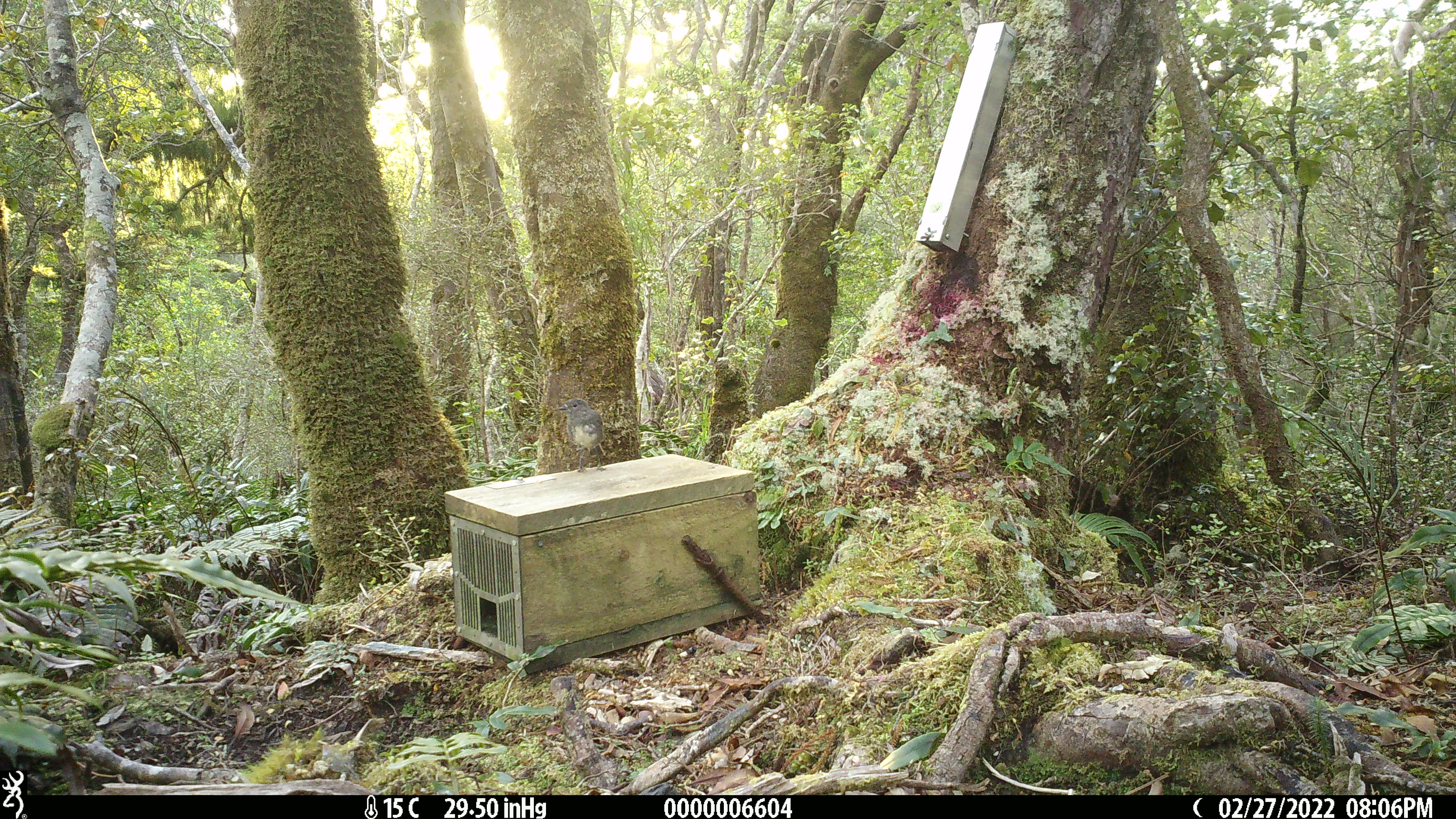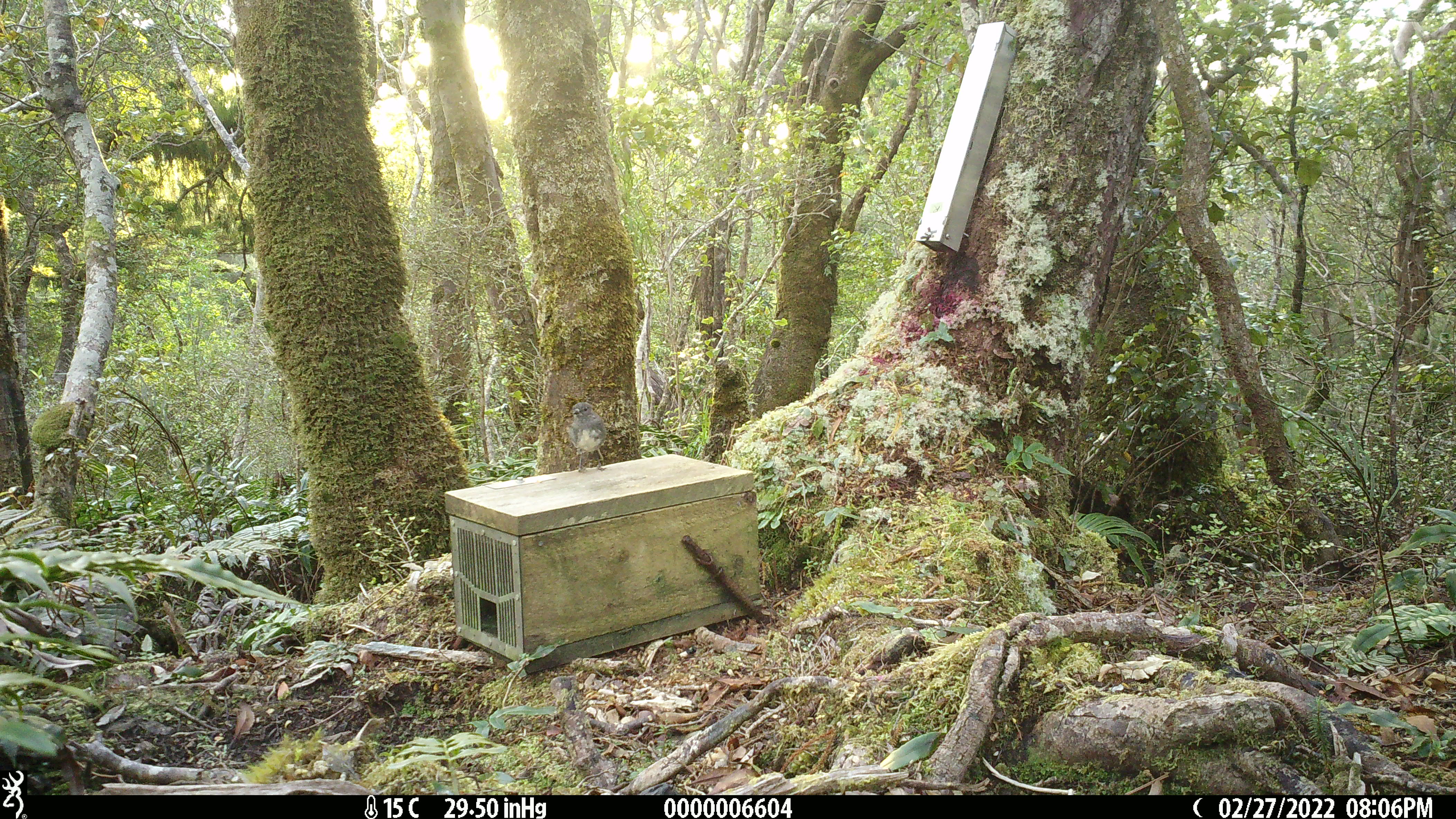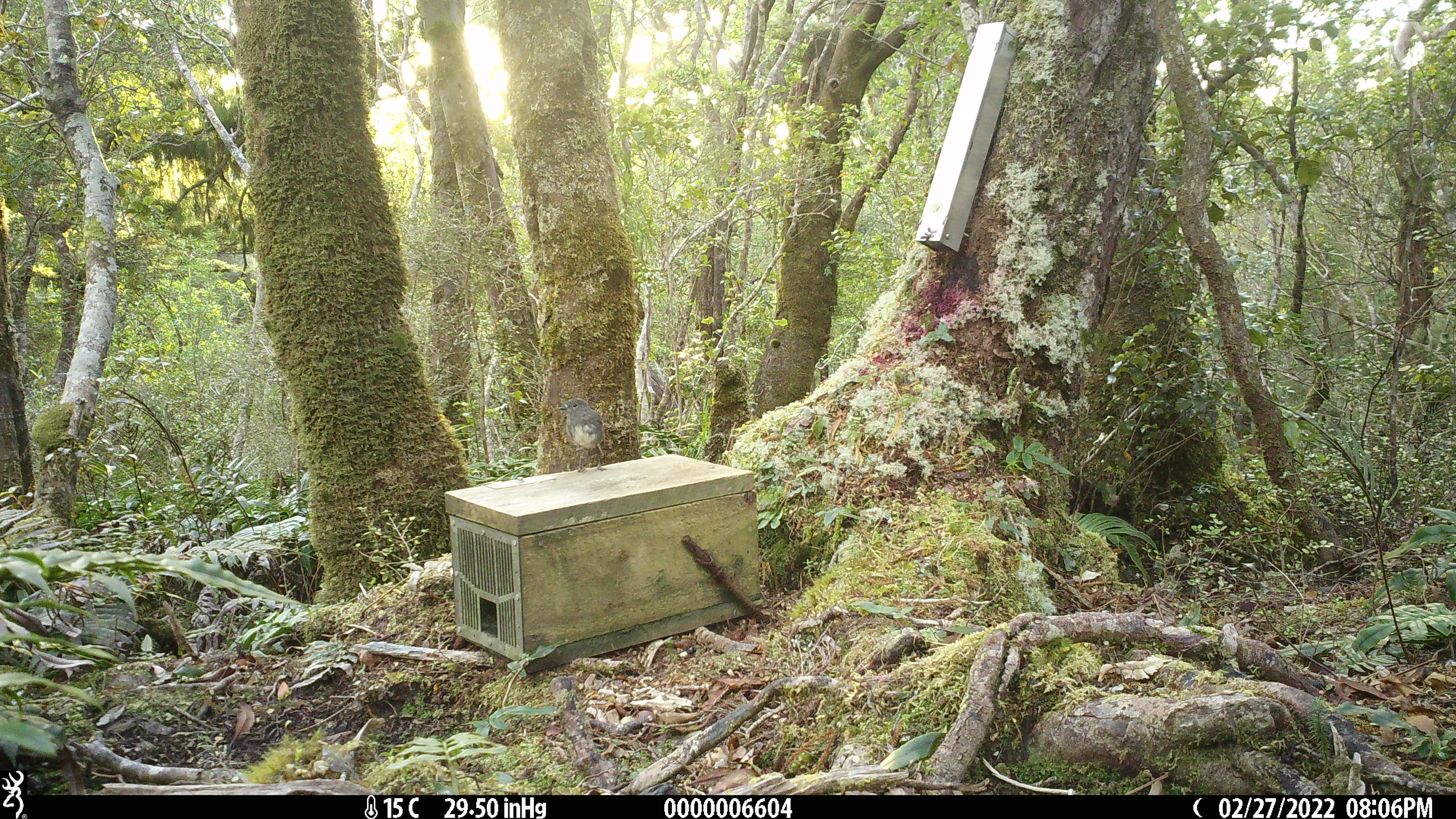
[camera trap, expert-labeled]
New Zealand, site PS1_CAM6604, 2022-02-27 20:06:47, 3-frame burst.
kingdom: Animalia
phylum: Chordata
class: Aves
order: Passeriformes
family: Petroicidae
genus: Petroica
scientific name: Petroica australis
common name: new zealand robin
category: robin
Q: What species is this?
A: Robin (new zealand robin) (Petroica australis).